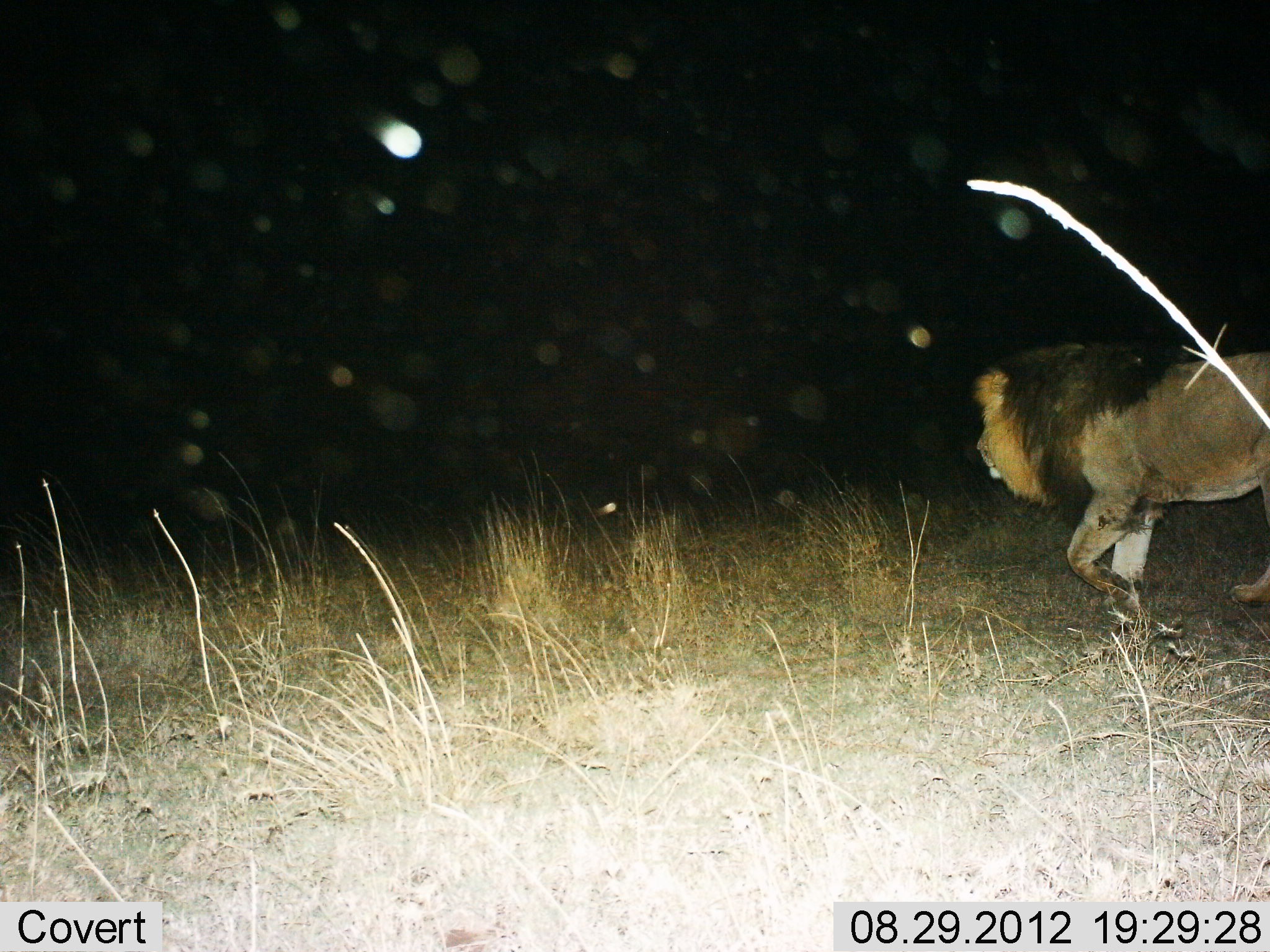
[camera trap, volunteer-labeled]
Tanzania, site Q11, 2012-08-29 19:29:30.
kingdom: Animalia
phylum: Chordata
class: Mammalia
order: Carnivora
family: Felidae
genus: Panthera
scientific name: Panthera leo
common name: lion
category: lionmale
Lionmale (lion) (Panthera leo), count 1. Behavior (volunteer vote fractions): standing 0%, resting 0%, moving 100%, interacting 0%. Young present (vote fraction): 0%. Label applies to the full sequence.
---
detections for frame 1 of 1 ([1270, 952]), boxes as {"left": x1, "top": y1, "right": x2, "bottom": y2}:
animal: {"left": 972, "top": 339, "right": 1270, "bottom": 639}